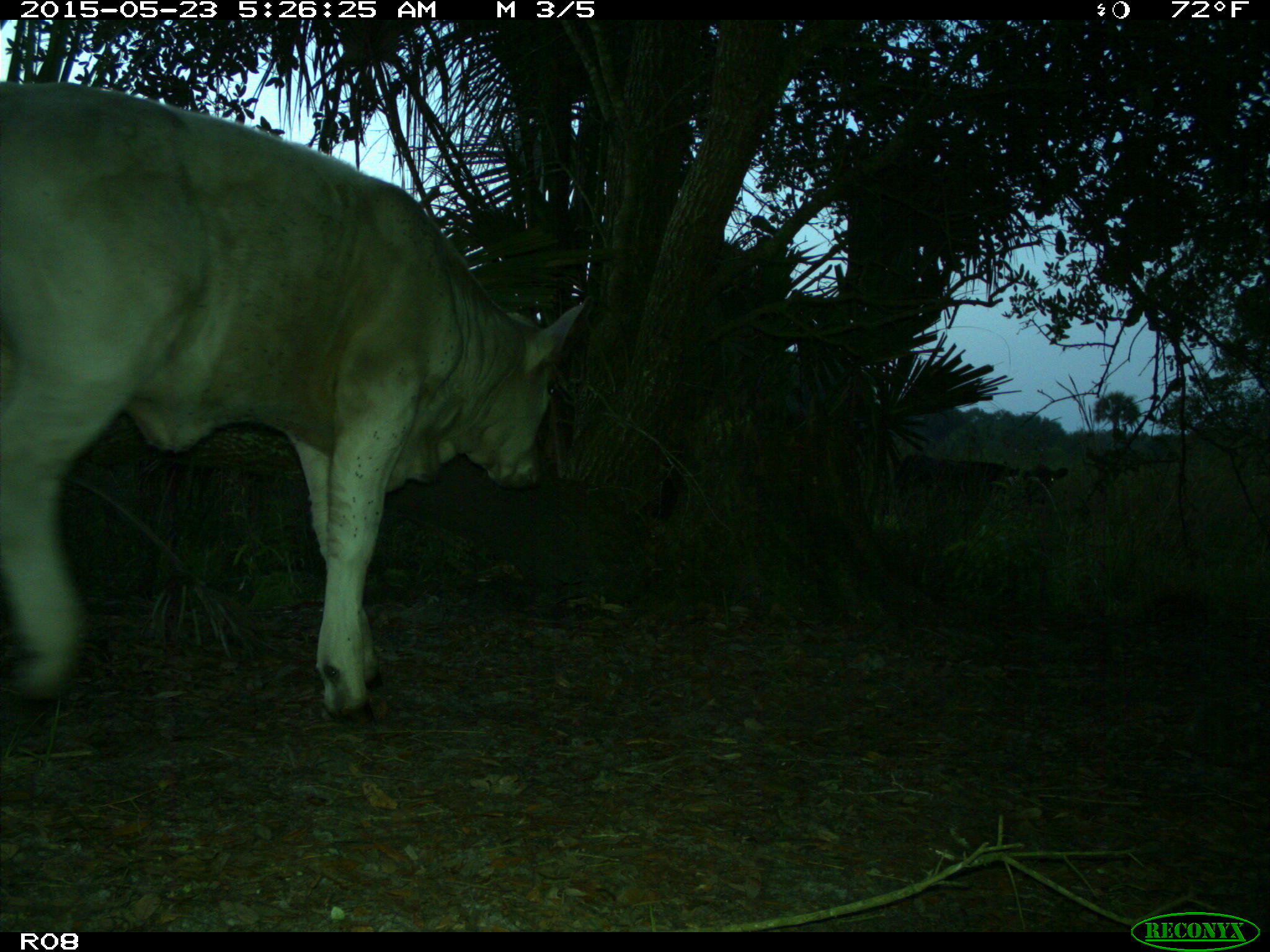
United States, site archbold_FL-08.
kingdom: Animalia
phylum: Chordata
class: Mammalia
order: Artiodactyla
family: Bovidae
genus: Bos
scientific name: Bos taurus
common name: domestic cow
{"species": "Bos taurus (domestic cow)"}